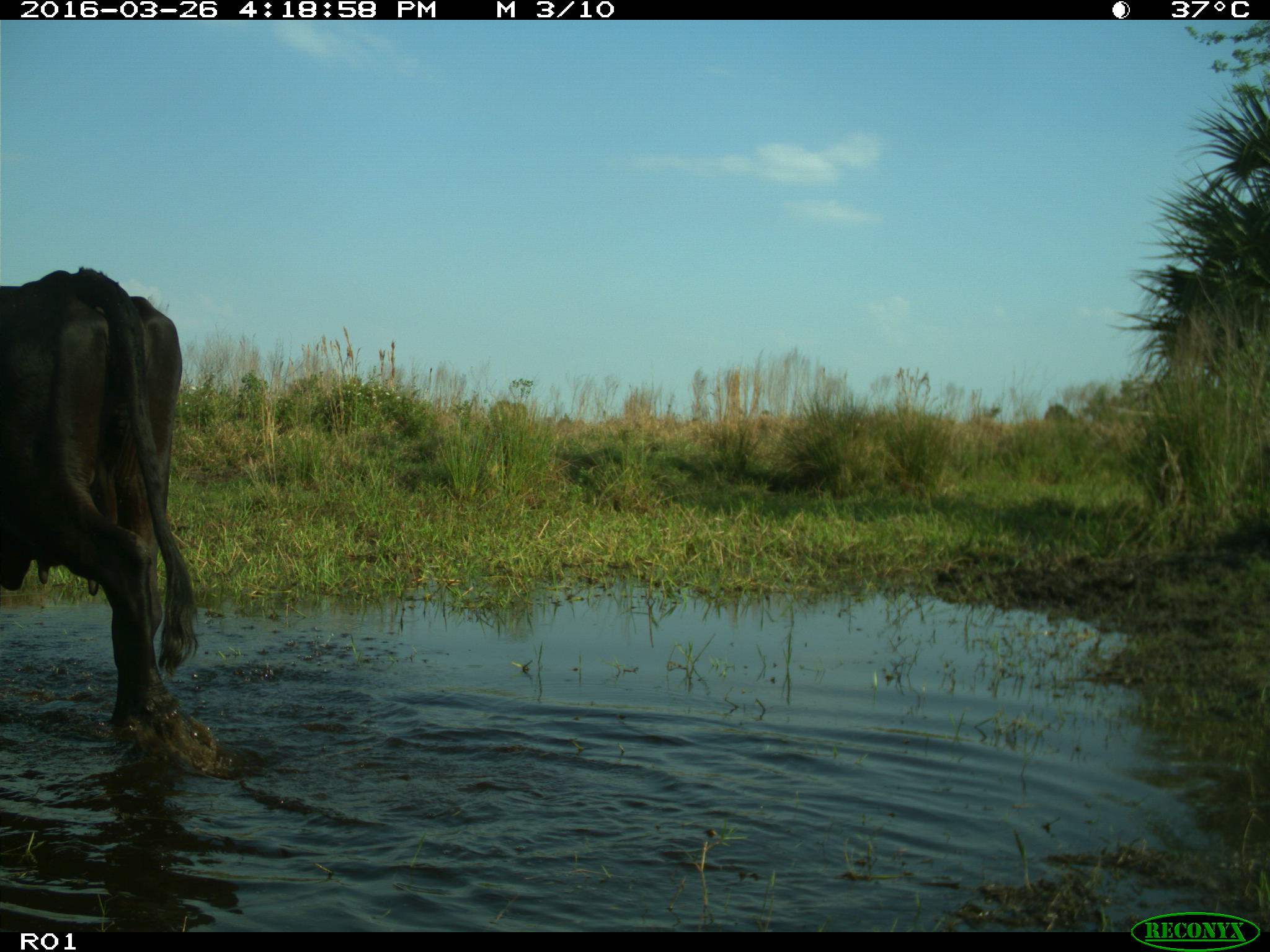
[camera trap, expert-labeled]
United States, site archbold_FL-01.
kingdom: Animalia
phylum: Chordata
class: Mammalia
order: Artiodactyla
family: Bovidae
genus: Bos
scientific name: Bos taurus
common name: domestic cow